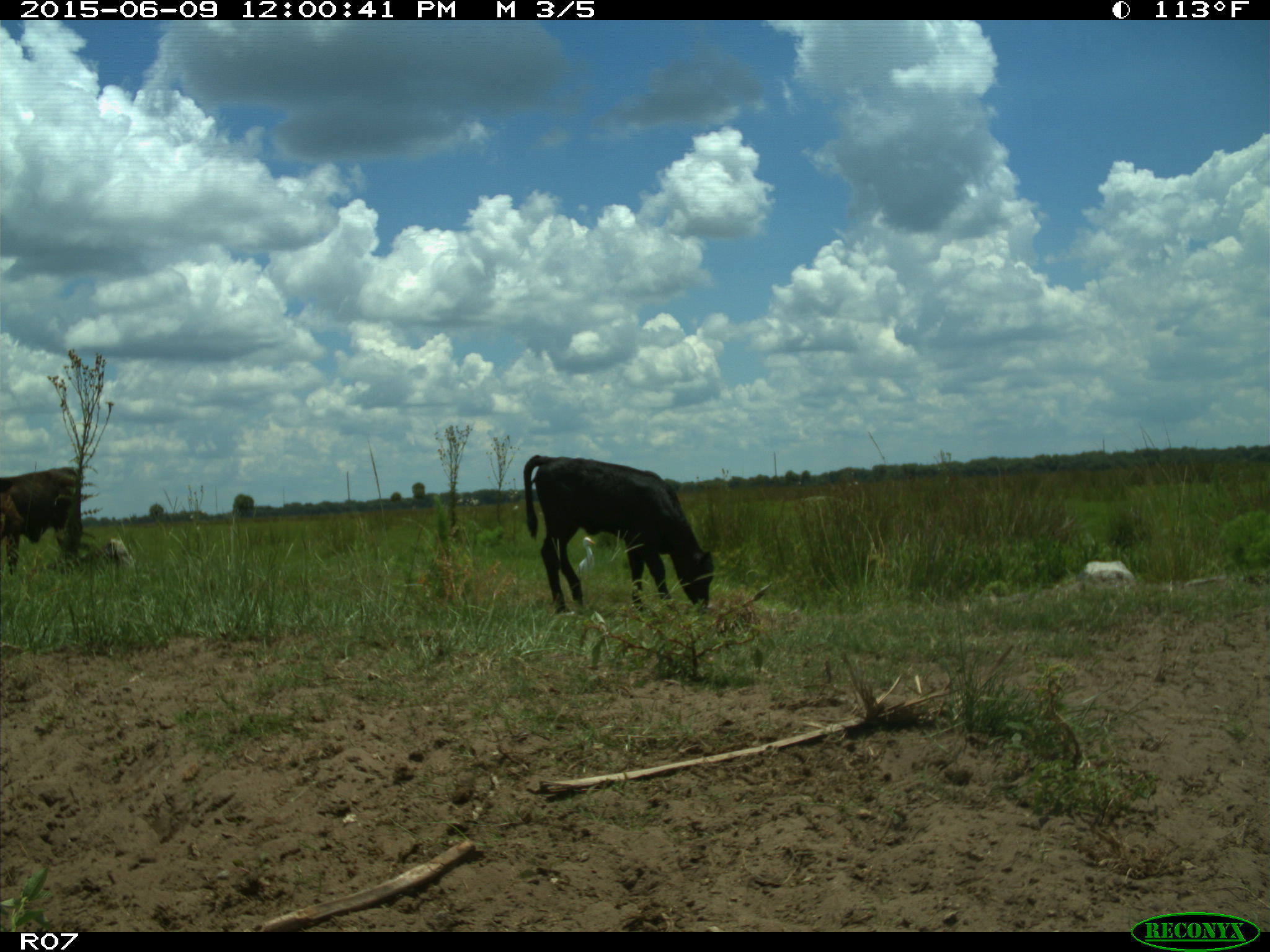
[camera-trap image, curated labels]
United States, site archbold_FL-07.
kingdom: Animalia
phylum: Chordata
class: Mammalia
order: Artiodactyla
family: Bovidae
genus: Bos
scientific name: Bos taurus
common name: domestic cow